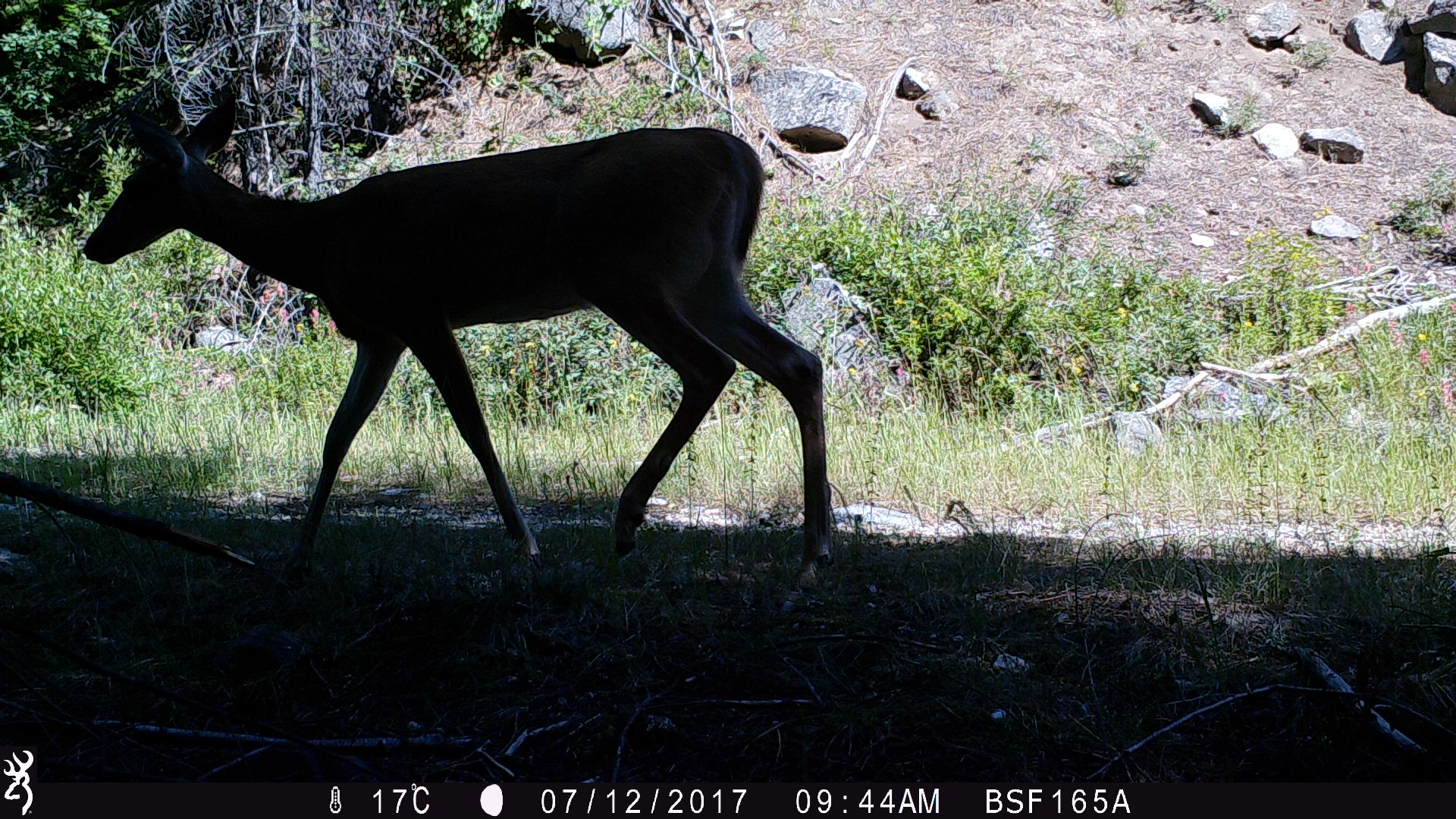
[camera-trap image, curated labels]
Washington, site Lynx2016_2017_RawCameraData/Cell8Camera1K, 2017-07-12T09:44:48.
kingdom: Animalia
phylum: Chordata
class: Mammalia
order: Artiodactyla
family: Cervidae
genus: Odocoileus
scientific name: Odocoileus virginianus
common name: white-tailed deer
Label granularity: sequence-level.